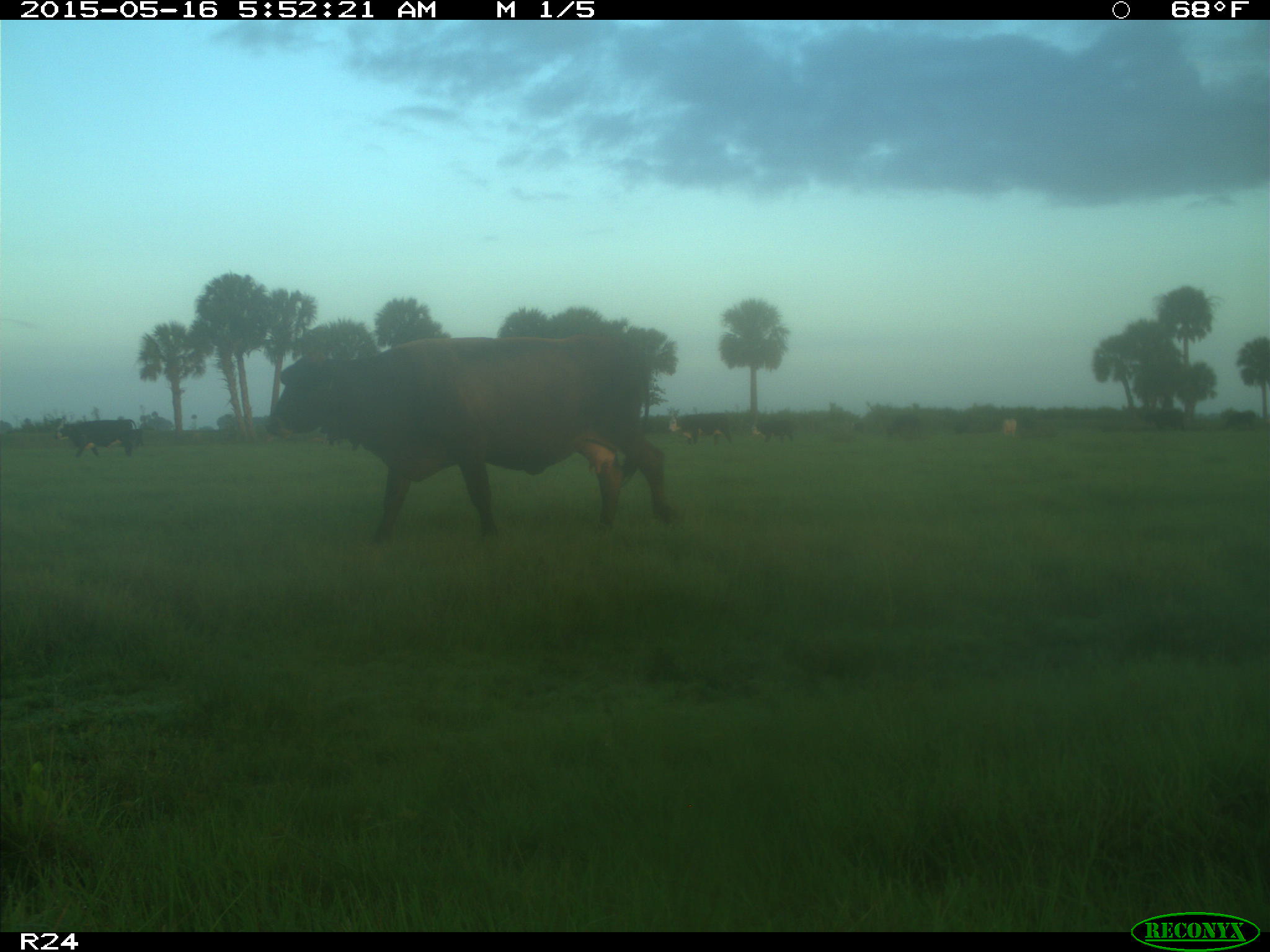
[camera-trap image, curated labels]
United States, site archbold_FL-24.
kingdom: Animalia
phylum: Chordata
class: Mammalia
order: Artiodactyla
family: Bovidae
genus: Bos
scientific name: Bos taurus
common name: domestic cow